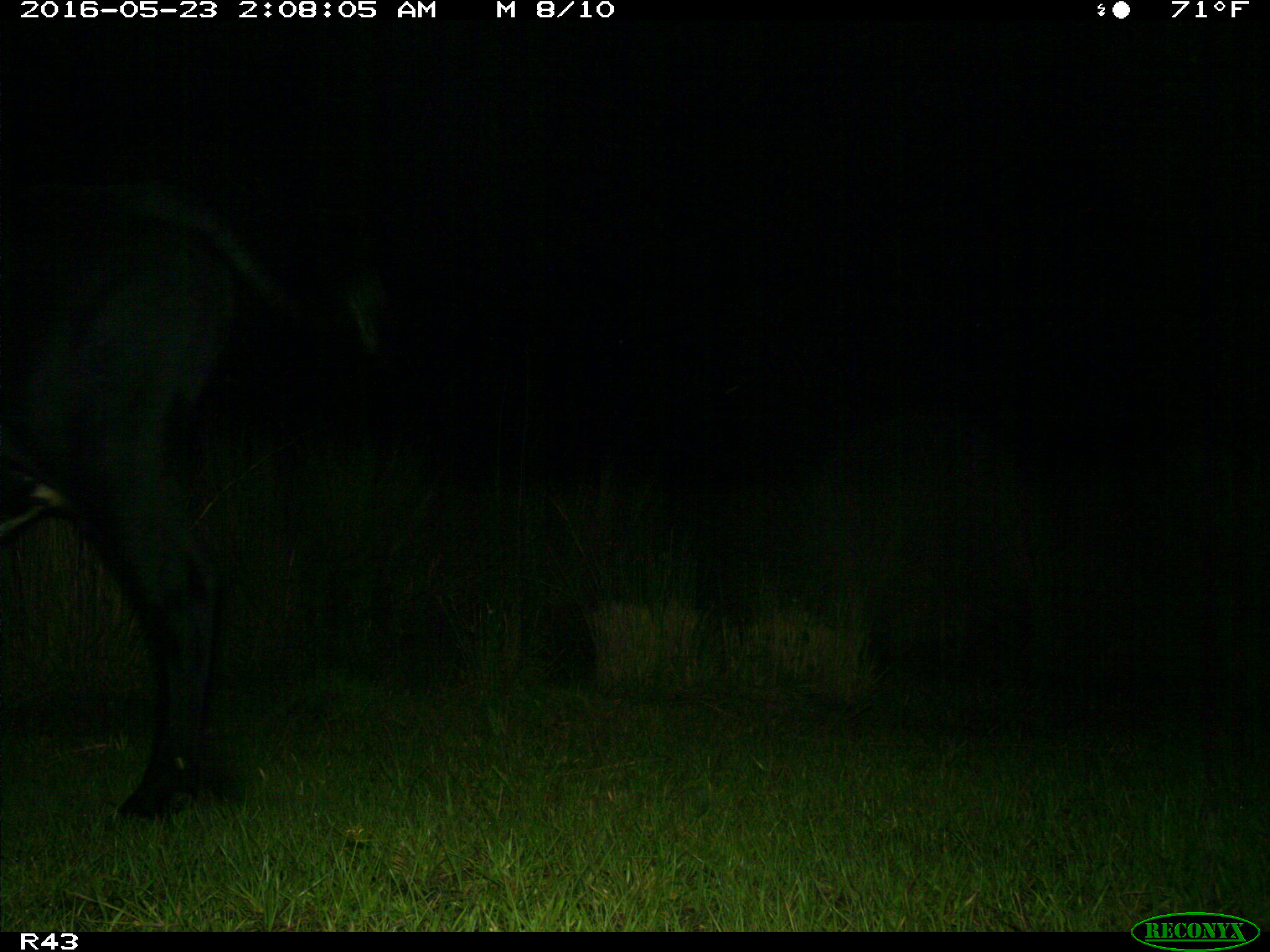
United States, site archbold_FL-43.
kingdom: Animalia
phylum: Chordata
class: Mammalia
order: Artiodactyla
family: Bovidae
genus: Bos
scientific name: Bos taurus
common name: domestic cow